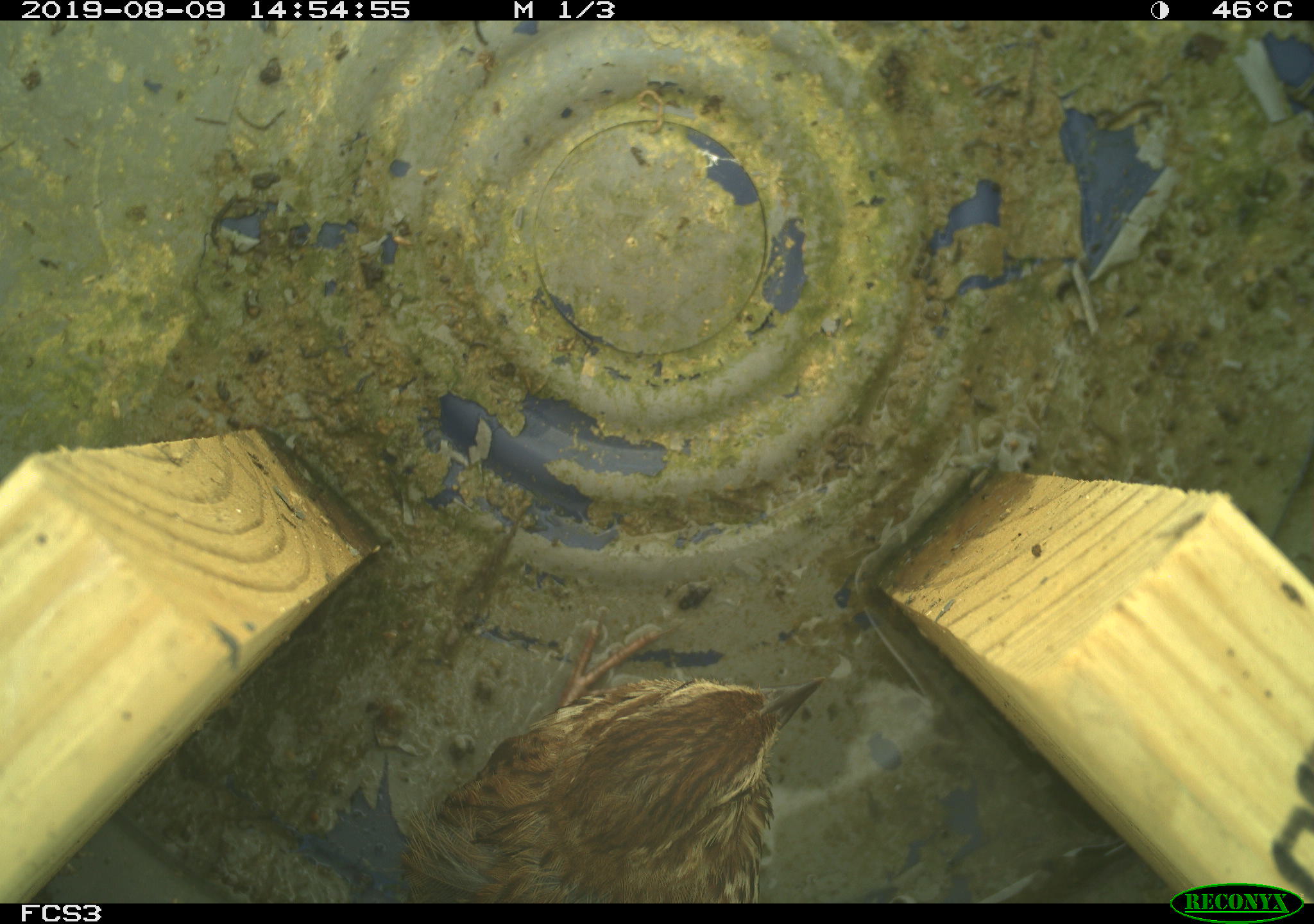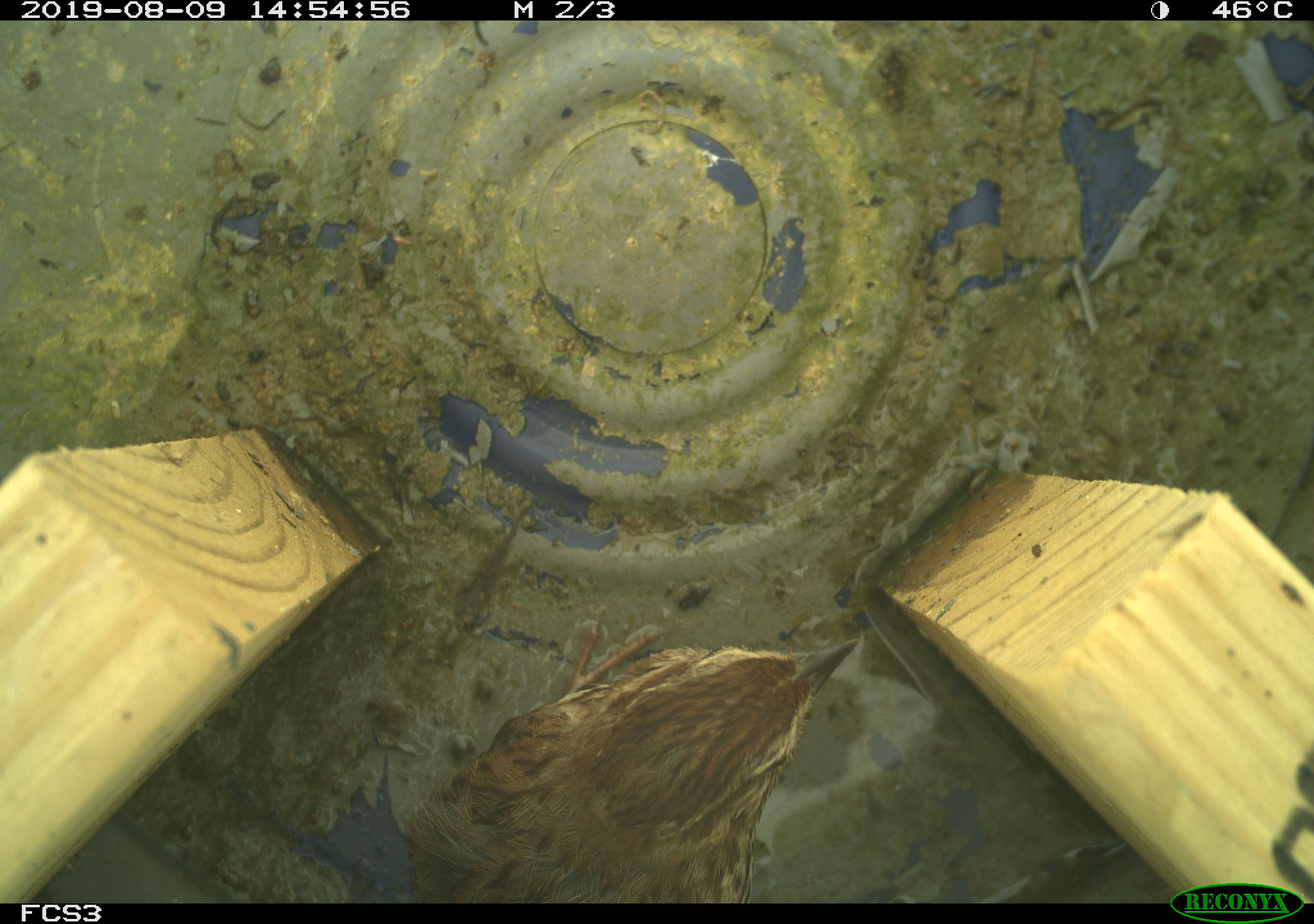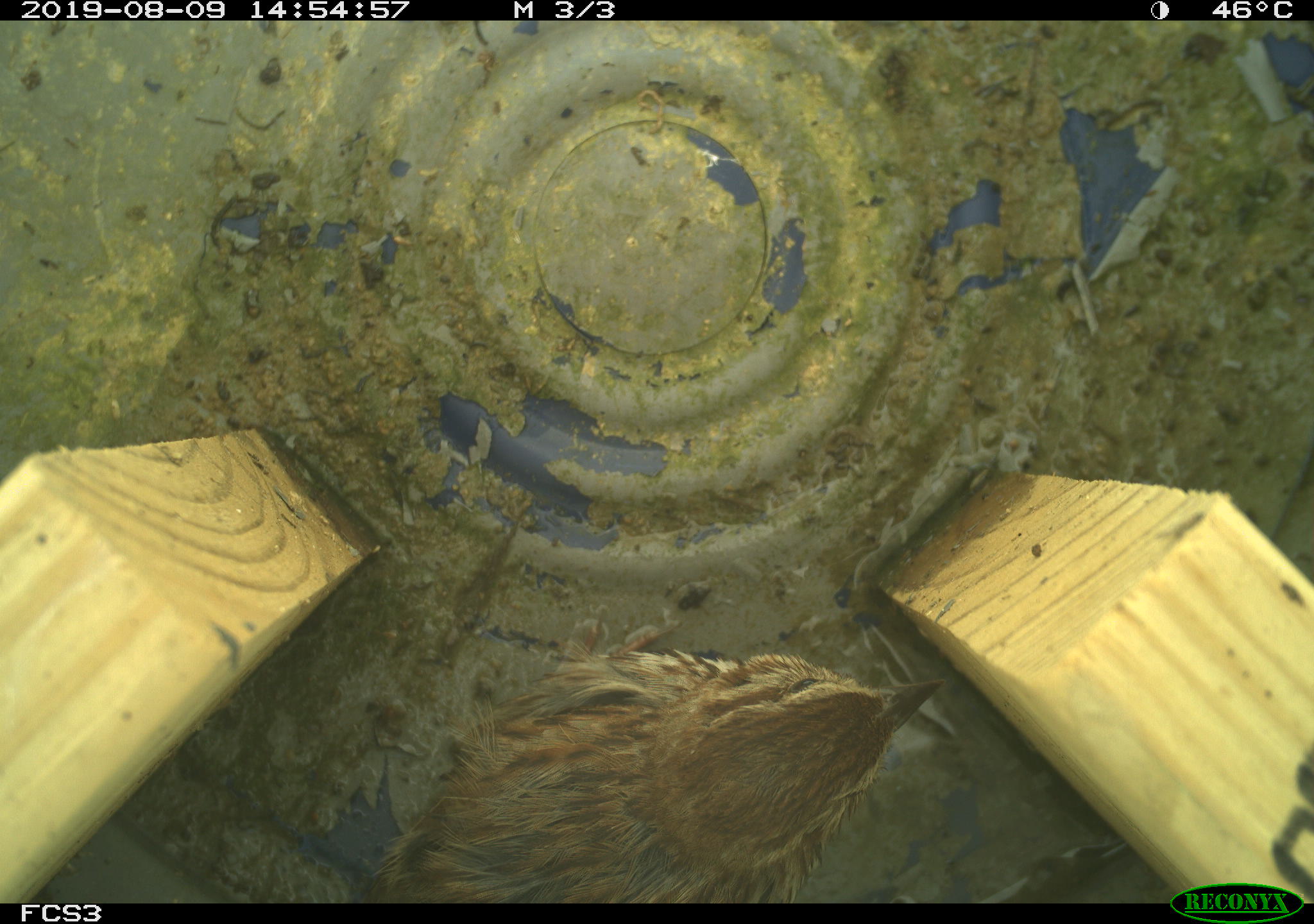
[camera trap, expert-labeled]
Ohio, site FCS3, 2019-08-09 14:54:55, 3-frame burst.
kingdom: Animalia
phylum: Chordata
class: Aves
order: Passeriformes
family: Passerellidae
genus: Melospiza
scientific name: Melospiza melodia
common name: song sparrow